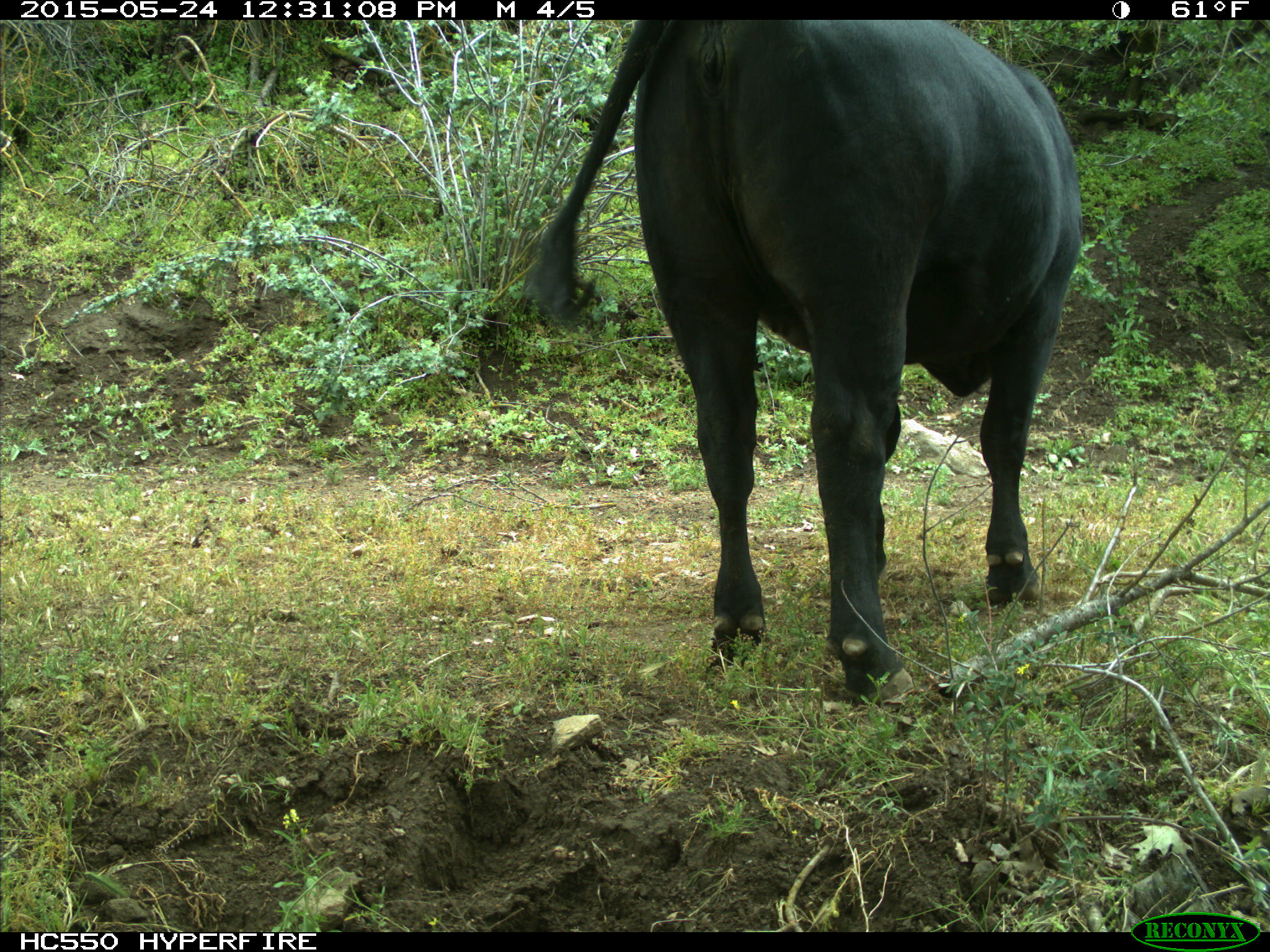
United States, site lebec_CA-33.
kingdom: Animalia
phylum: Chordata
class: Mammalia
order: Artiodactyla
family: Bovidae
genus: Bos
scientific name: Bos taurus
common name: domestic cow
Bos taurus (domestic cow).